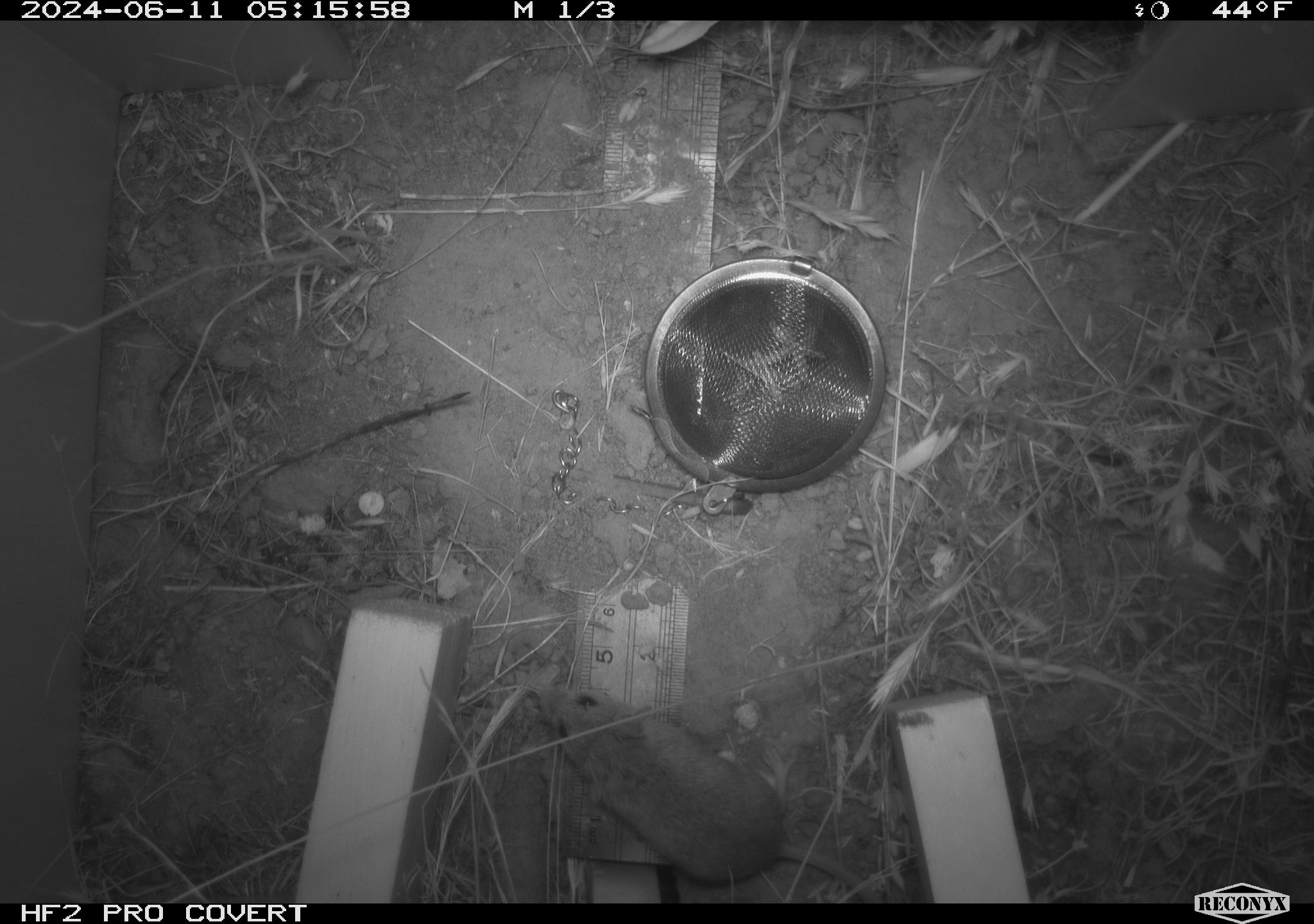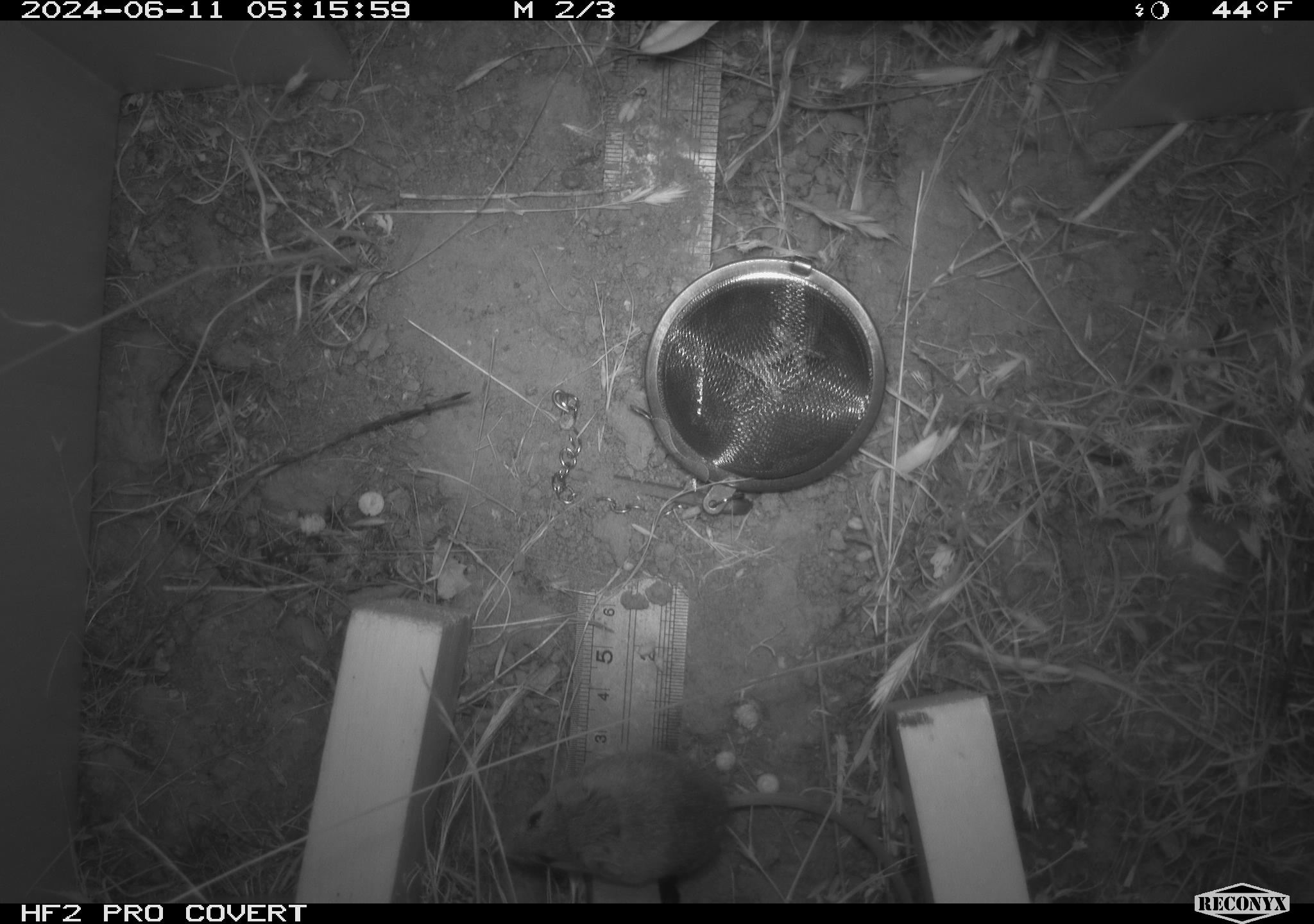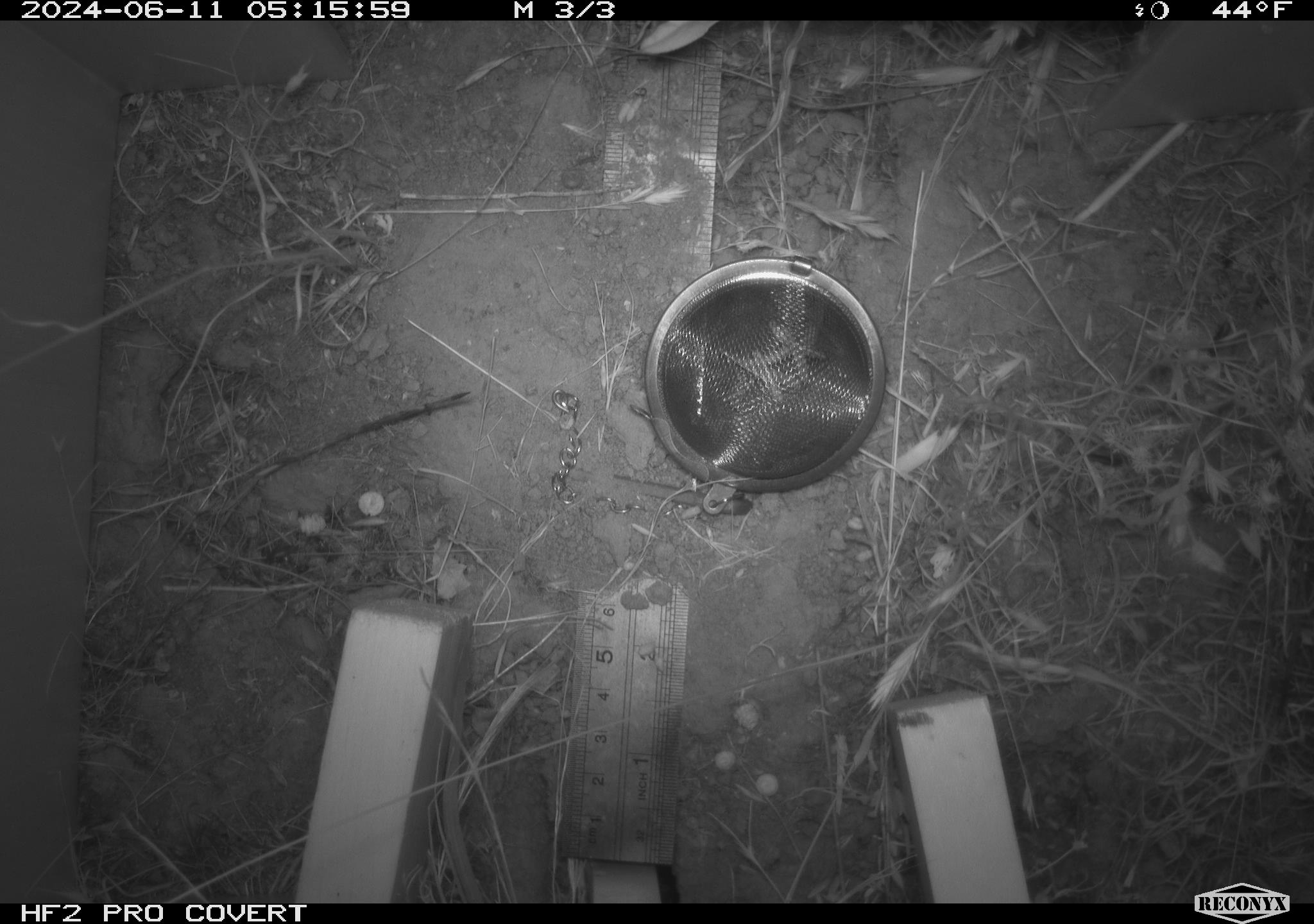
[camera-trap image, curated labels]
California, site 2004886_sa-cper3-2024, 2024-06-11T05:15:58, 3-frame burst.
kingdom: Animalia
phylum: Chordata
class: Mammalia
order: Rodentia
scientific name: Rodentia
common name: rodent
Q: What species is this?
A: Rodent (Rodentia).